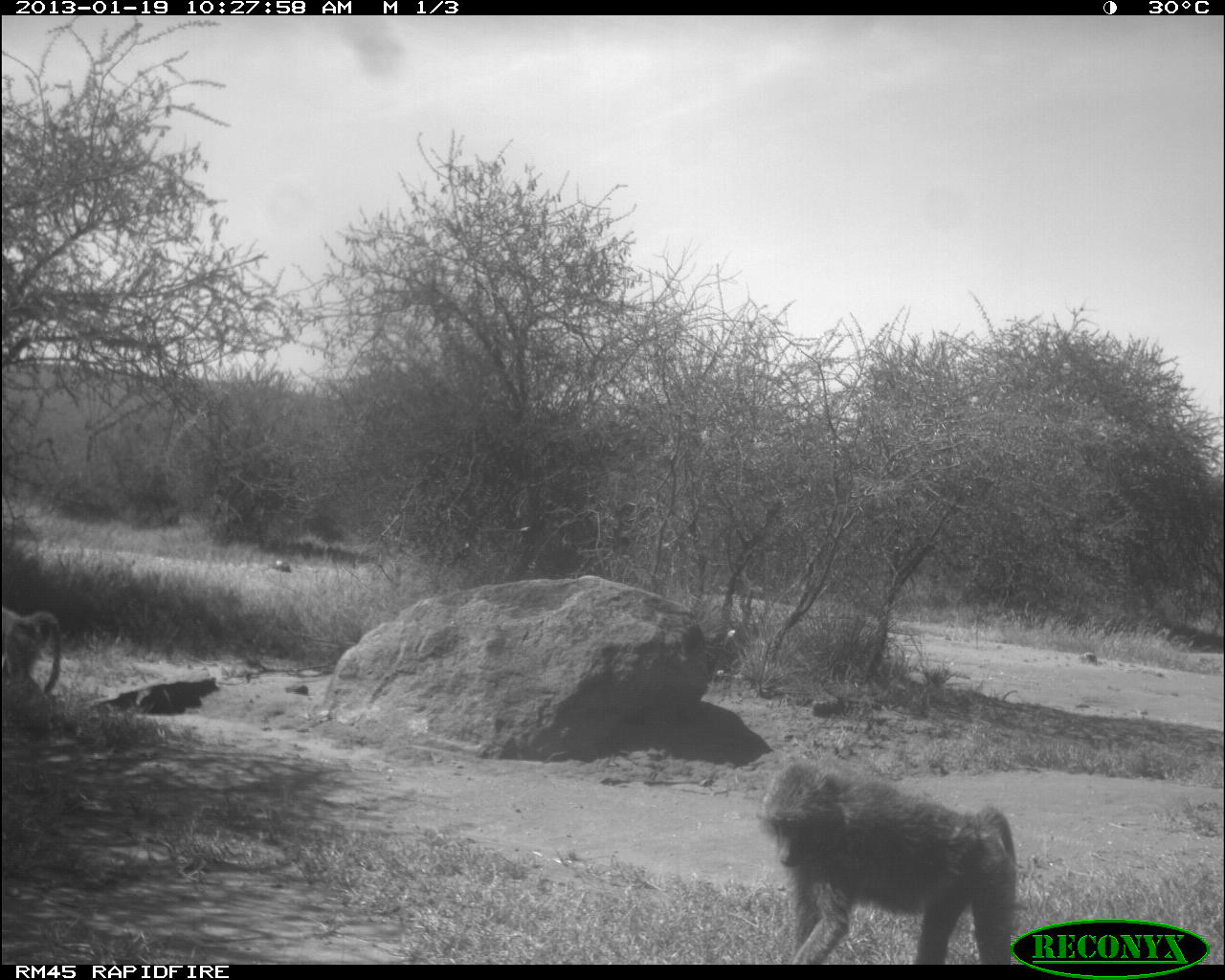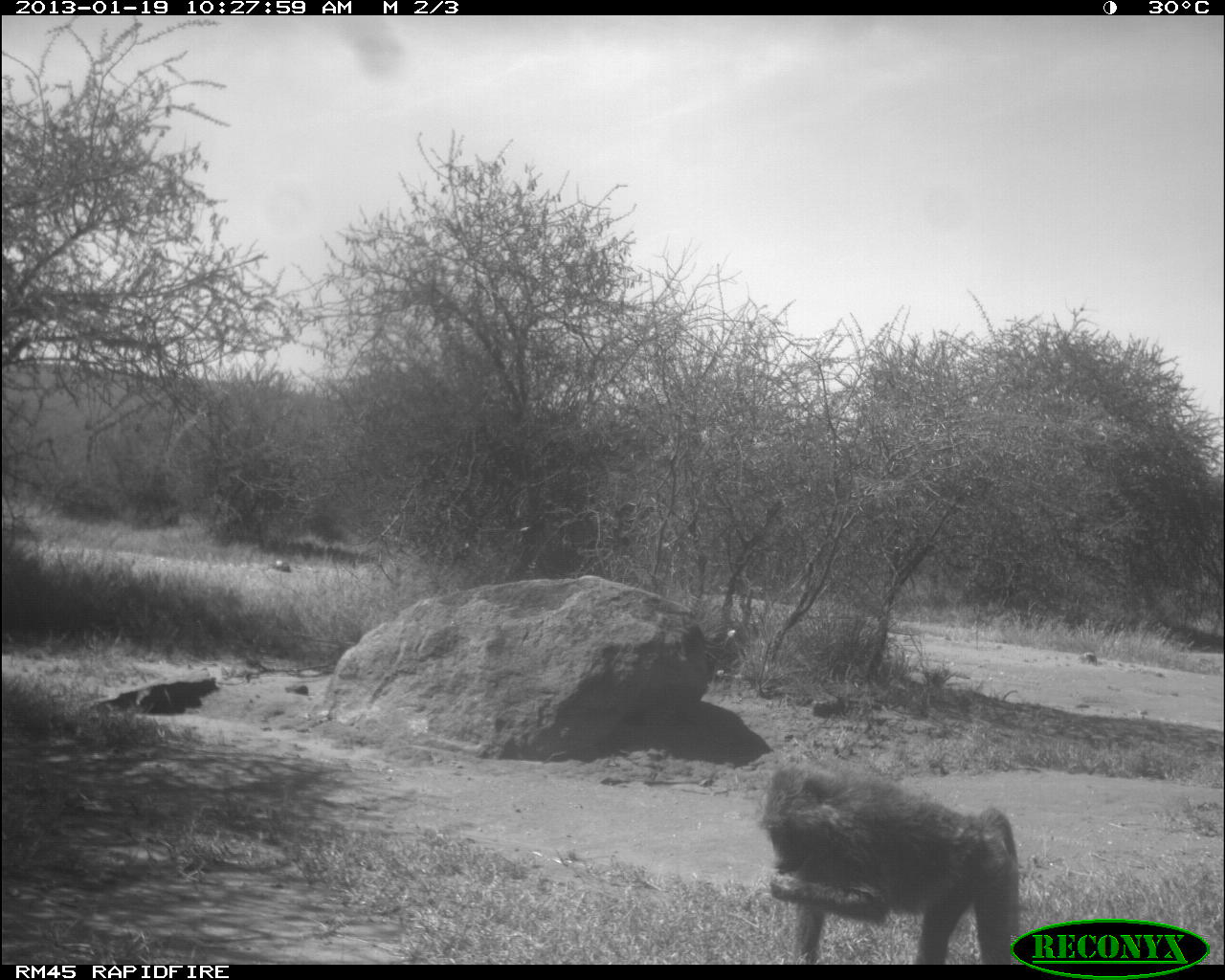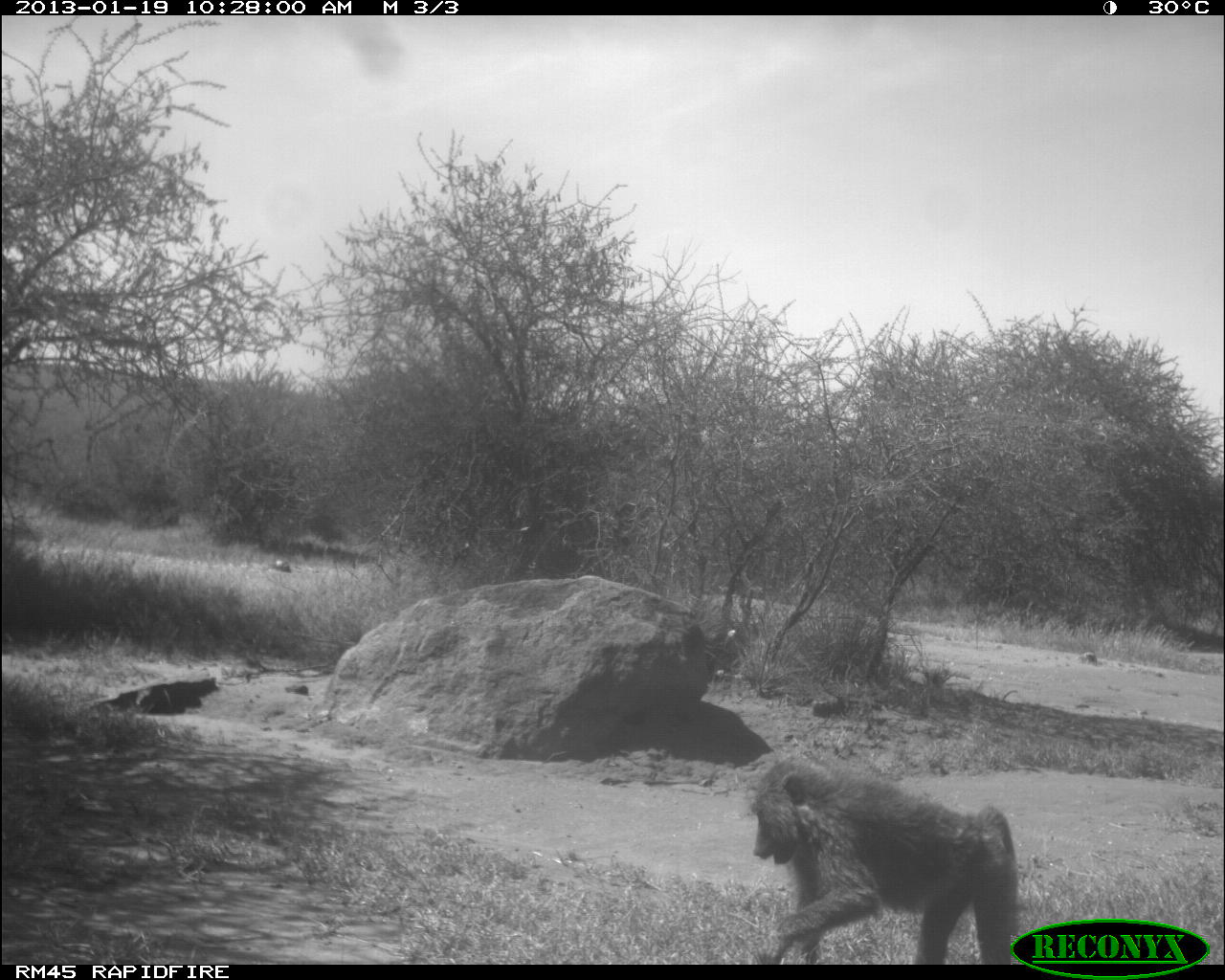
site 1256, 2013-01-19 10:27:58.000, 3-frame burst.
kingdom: Animalia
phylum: Chordata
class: Mammalia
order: Primates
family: Cercopithecidae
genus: Papio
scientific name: Papio anubis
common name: olive baboon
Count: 2.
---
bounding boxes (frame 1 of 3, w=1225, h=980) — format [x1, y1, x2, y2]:
papio anubis: [759, 759, 1015, 960]; [5, 603, 59, 692]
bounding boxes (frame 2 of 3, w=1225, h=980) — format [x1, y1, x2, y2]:
papio anubis: [756, 763, 1019, 965]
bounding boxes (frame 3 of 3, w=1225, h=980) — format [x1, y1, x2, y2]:
papio anubis: [748, 748, 1021, 964]